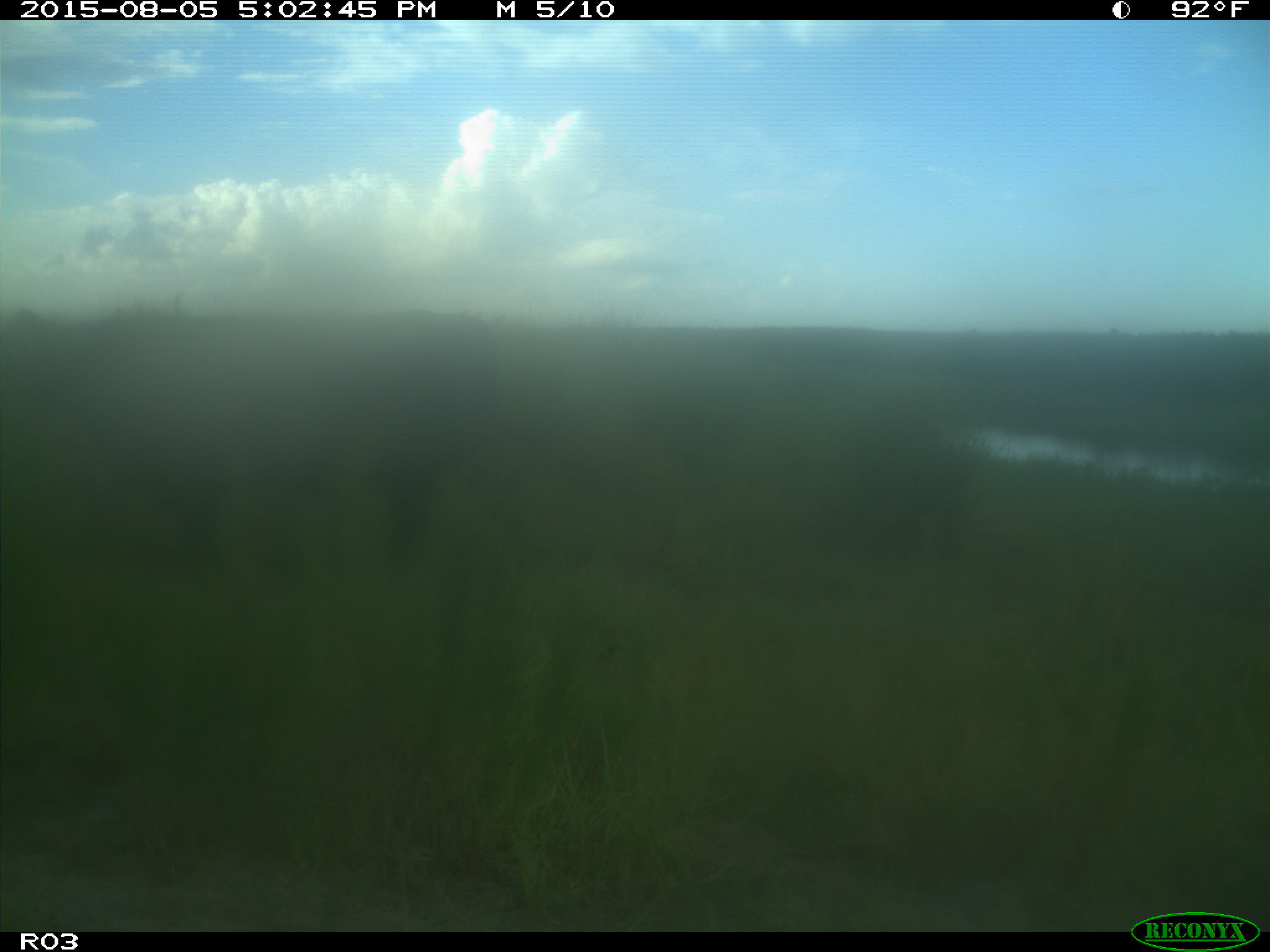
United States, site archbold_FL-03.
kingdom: Animalia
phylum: Chordata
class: Mammalia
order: Artiodactyla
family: Bovidae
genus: Bos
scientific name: Bos taurus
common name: domestic cow